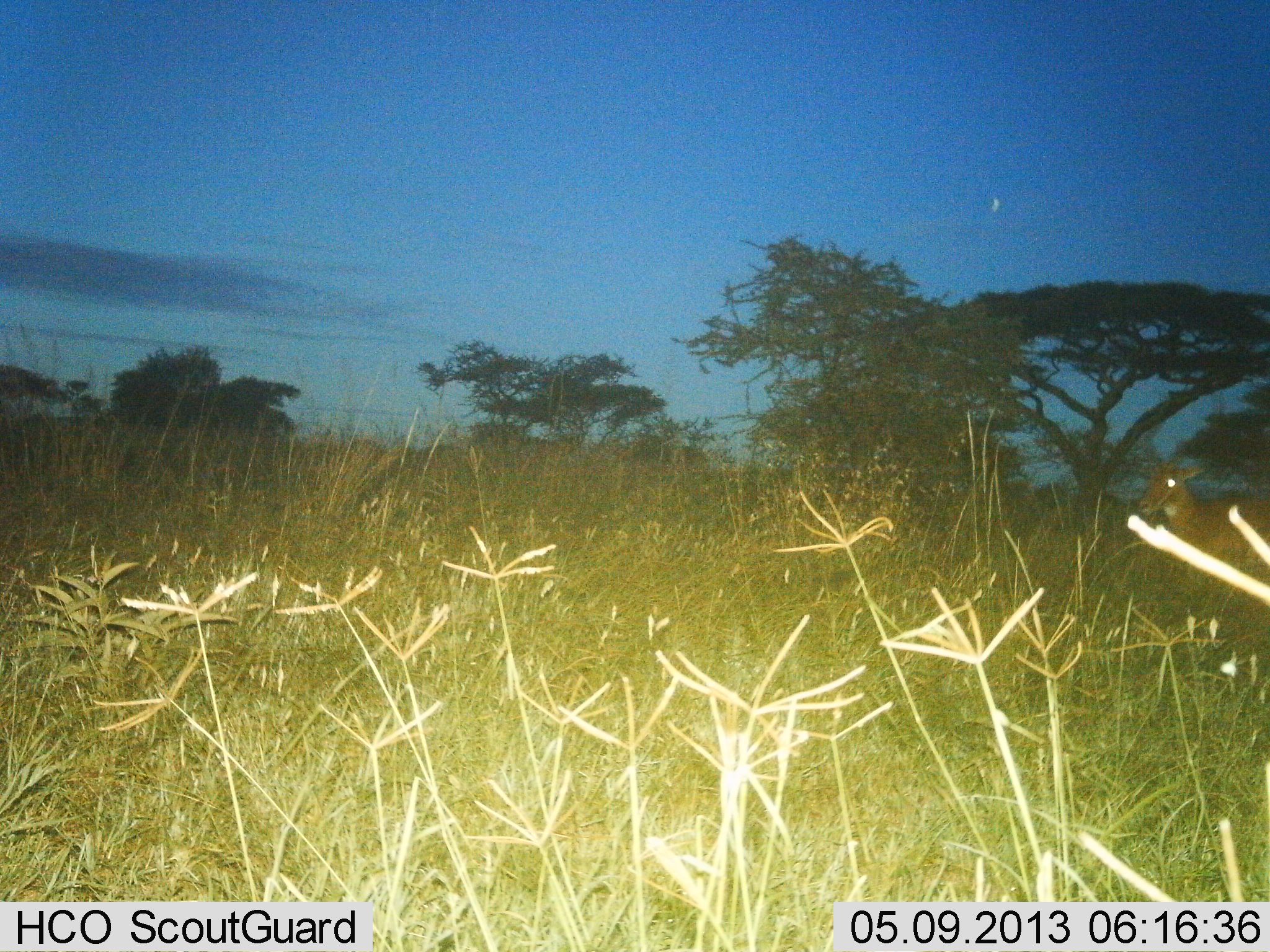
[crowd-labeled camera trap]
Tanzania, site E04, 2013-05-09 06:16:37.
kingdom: Animalia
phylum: Chordata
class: Mammalia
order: Artiodactyla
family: Bovidae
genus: Aepyceros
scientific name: Aepyceros melampus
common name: impala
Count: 1.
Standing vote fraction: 100%.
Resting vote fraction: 0%.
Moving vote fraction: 0%.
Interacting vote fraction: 0%.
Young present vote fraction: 0%.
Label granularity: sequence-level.